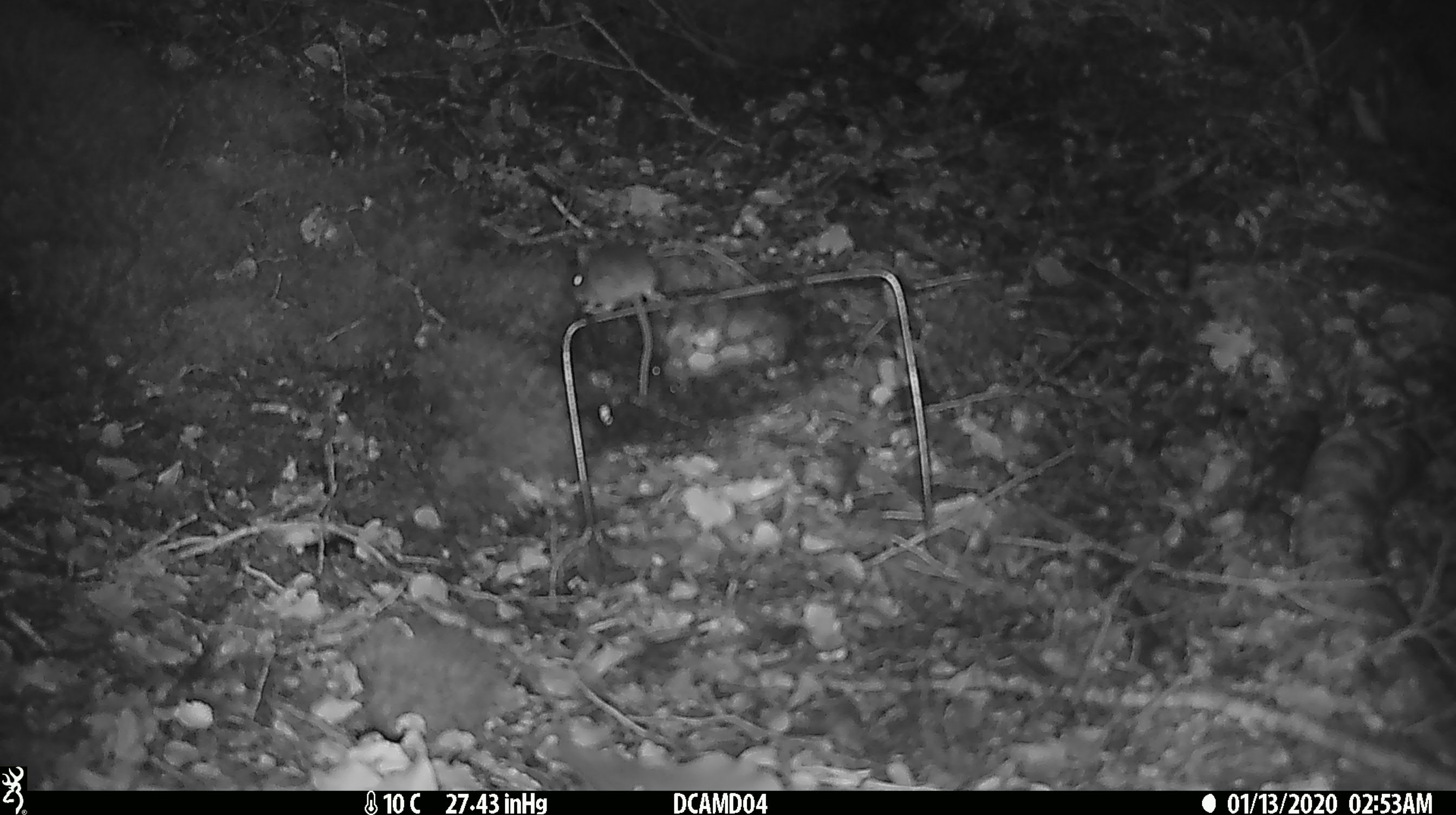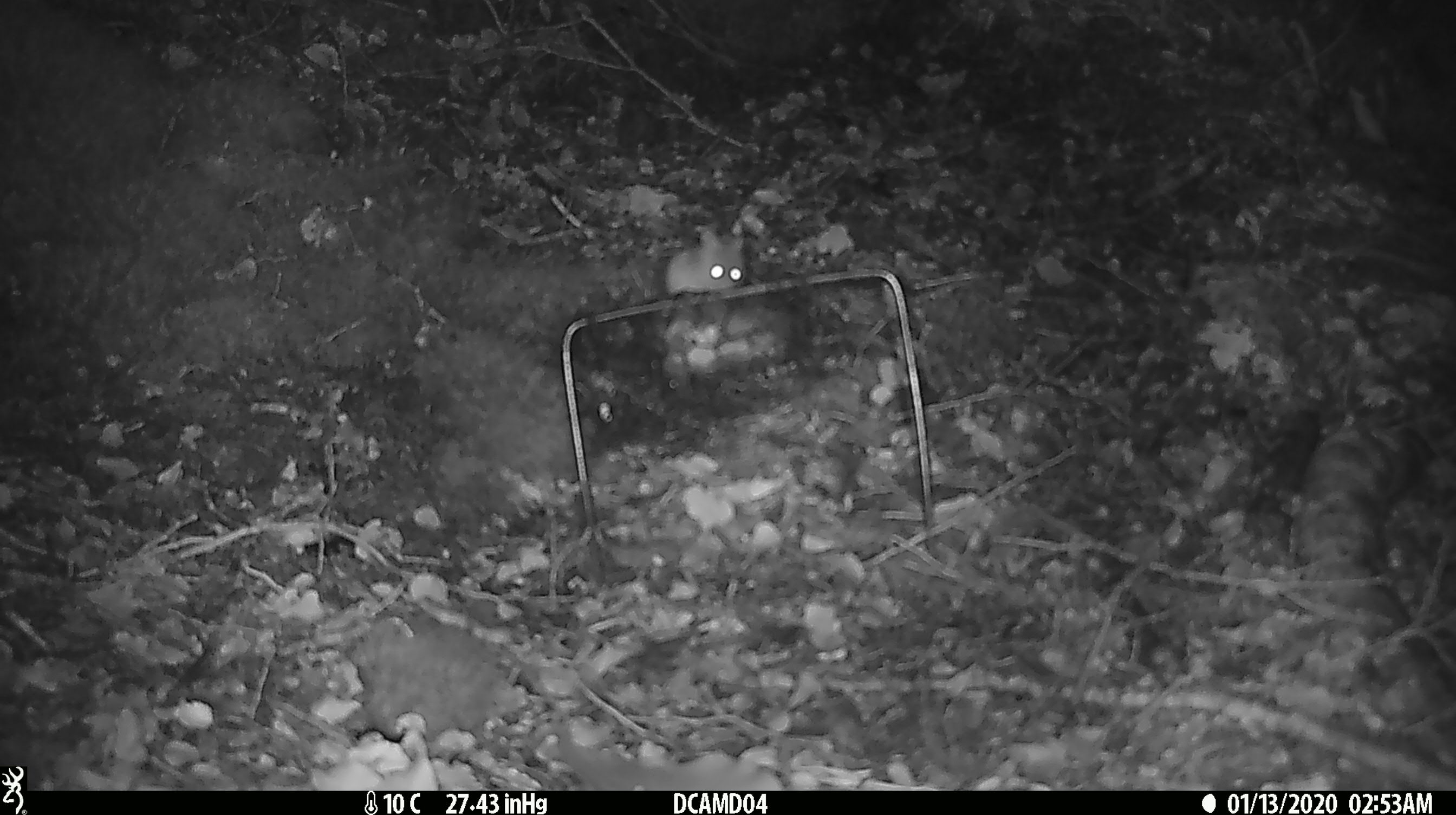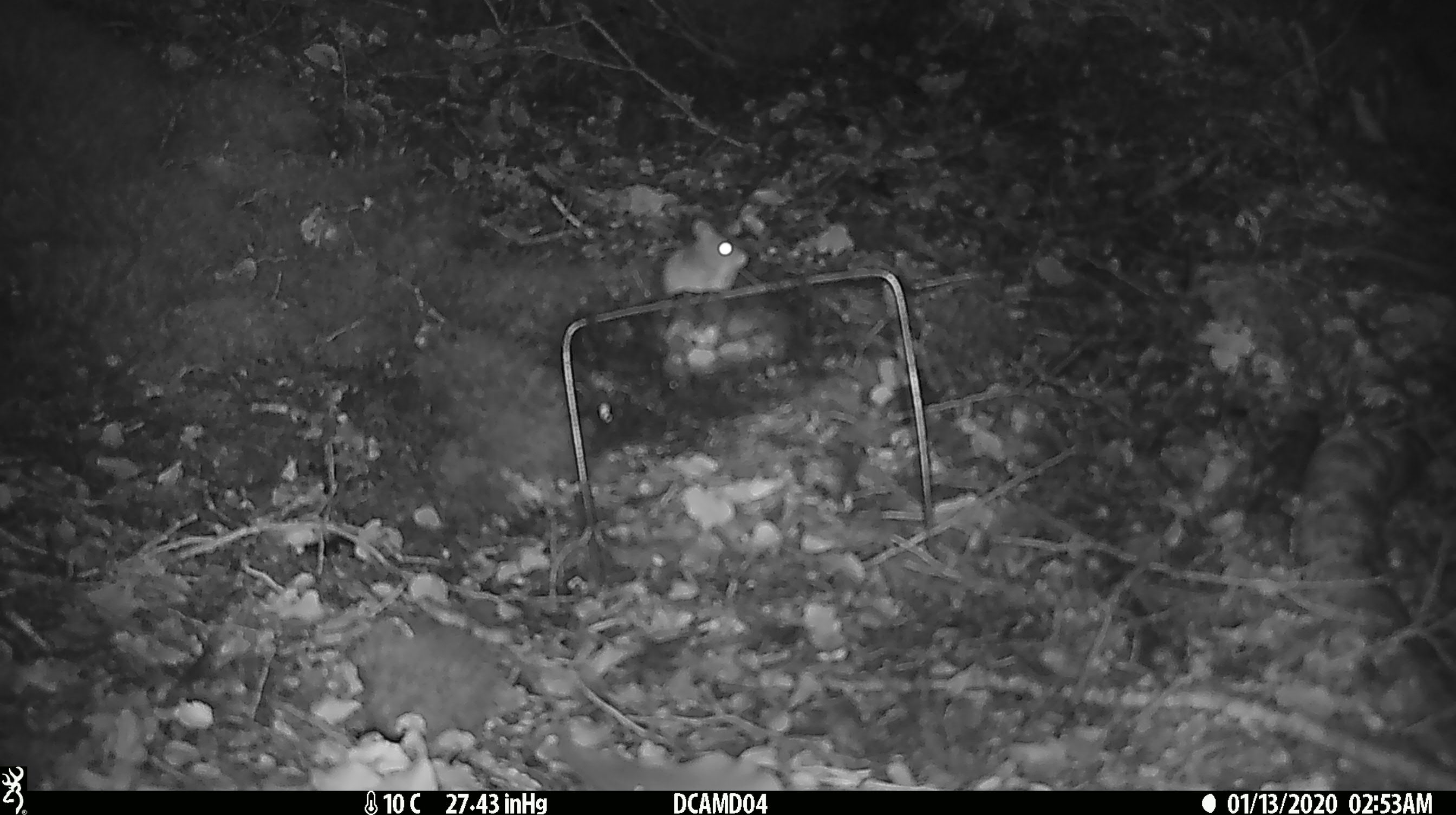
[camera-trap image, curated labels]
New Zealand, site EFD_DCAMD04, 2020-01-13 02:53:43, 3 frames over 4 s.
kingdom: Animalia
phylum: Chordata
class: Mammalia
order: Rodentia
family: Muridae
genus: Mus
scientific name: Mus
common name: mouse